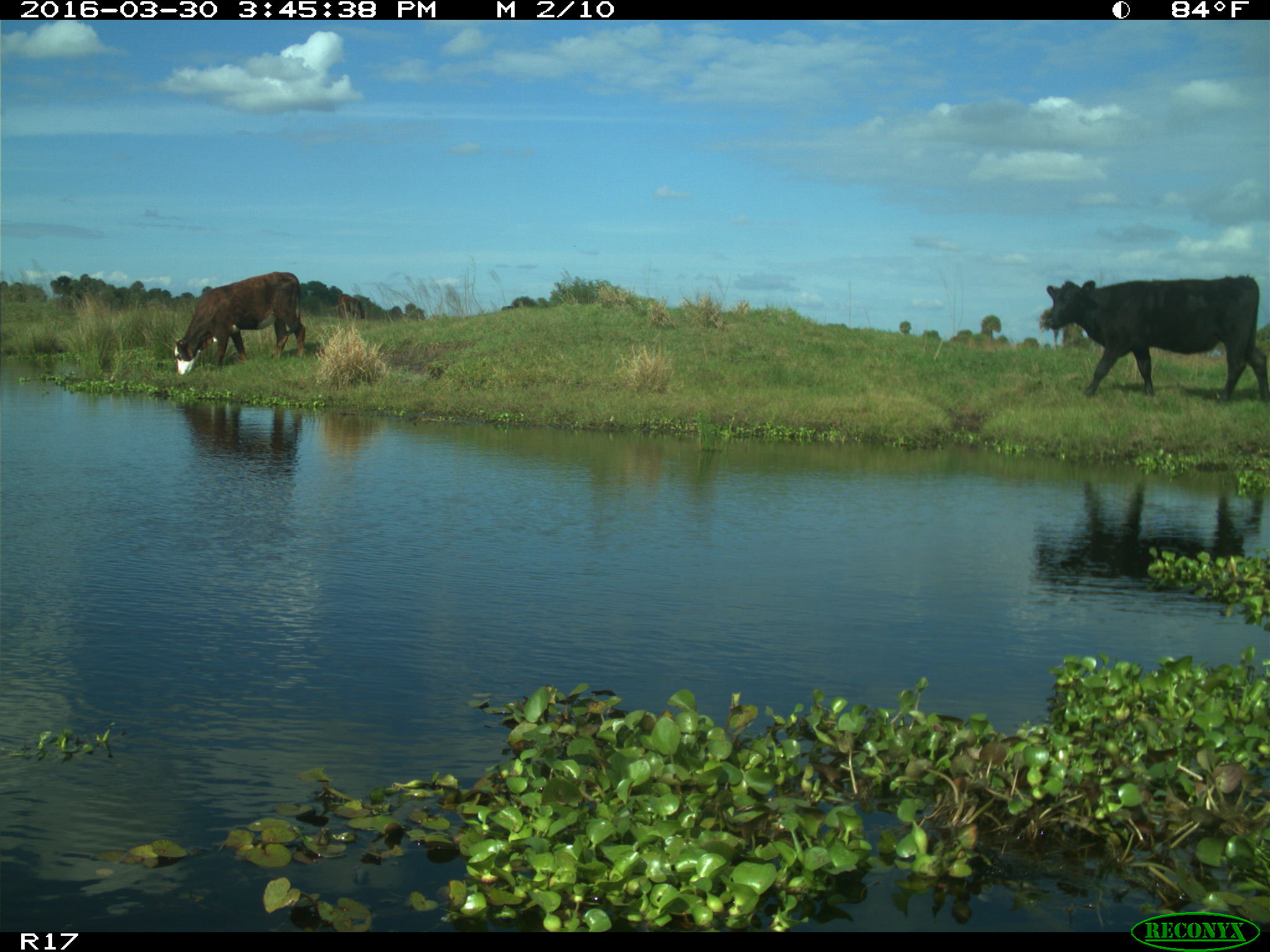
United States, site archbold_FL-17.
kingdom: Animalia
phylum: Chordata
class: Mammalia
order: Artiodactyla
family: Bovidae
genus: Bos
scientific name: Bos taurus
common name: domestic cow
Bos taurus (domestic cow).